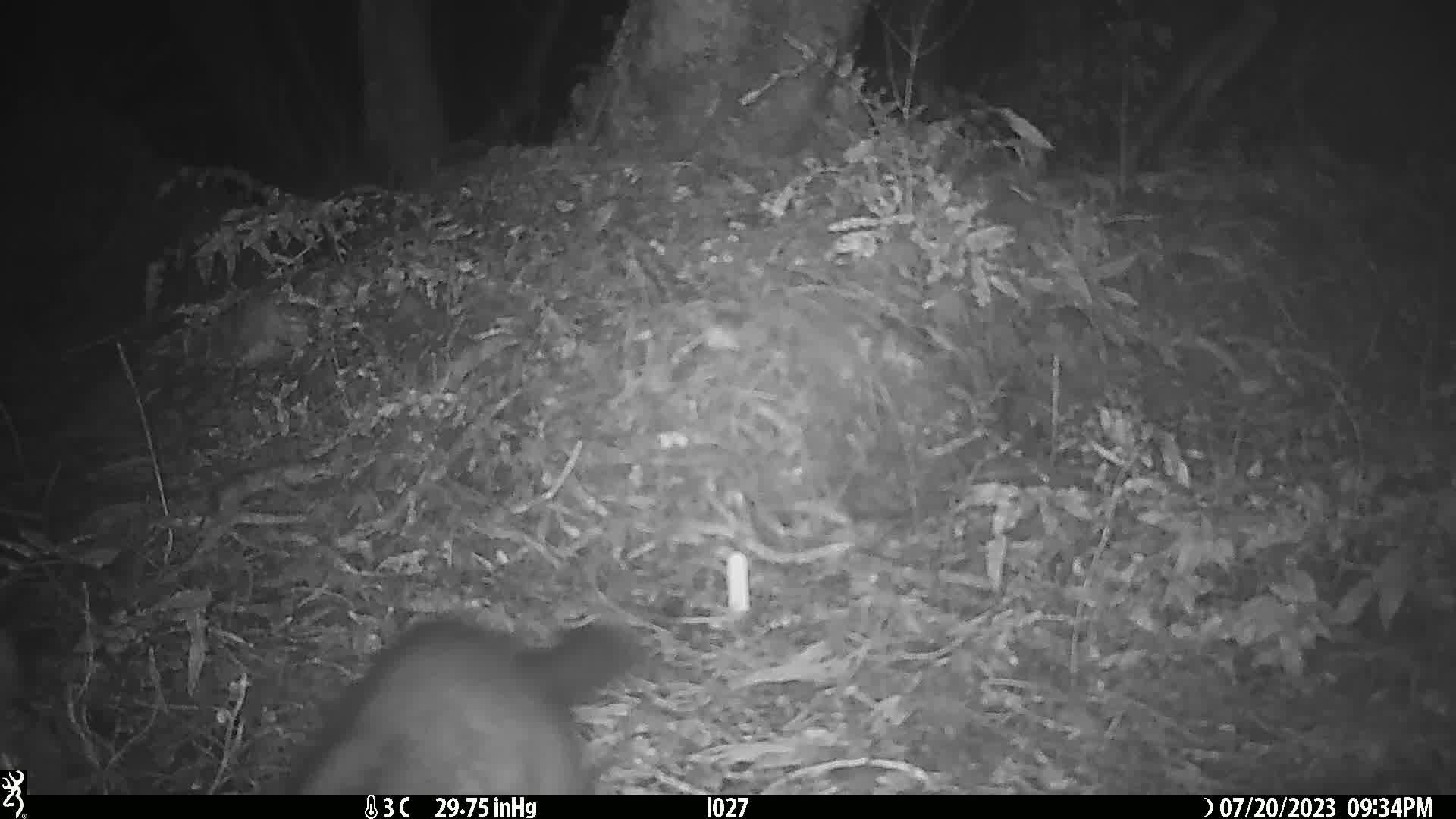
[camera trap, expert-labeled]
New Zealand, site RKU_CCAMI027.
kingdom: Animalia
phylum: Chordata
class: Mammalia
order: Diprotodontia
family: Phalangeridae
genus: Trichosurus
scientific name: Trichosurus vulpecula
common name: common brushtail possum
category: possum